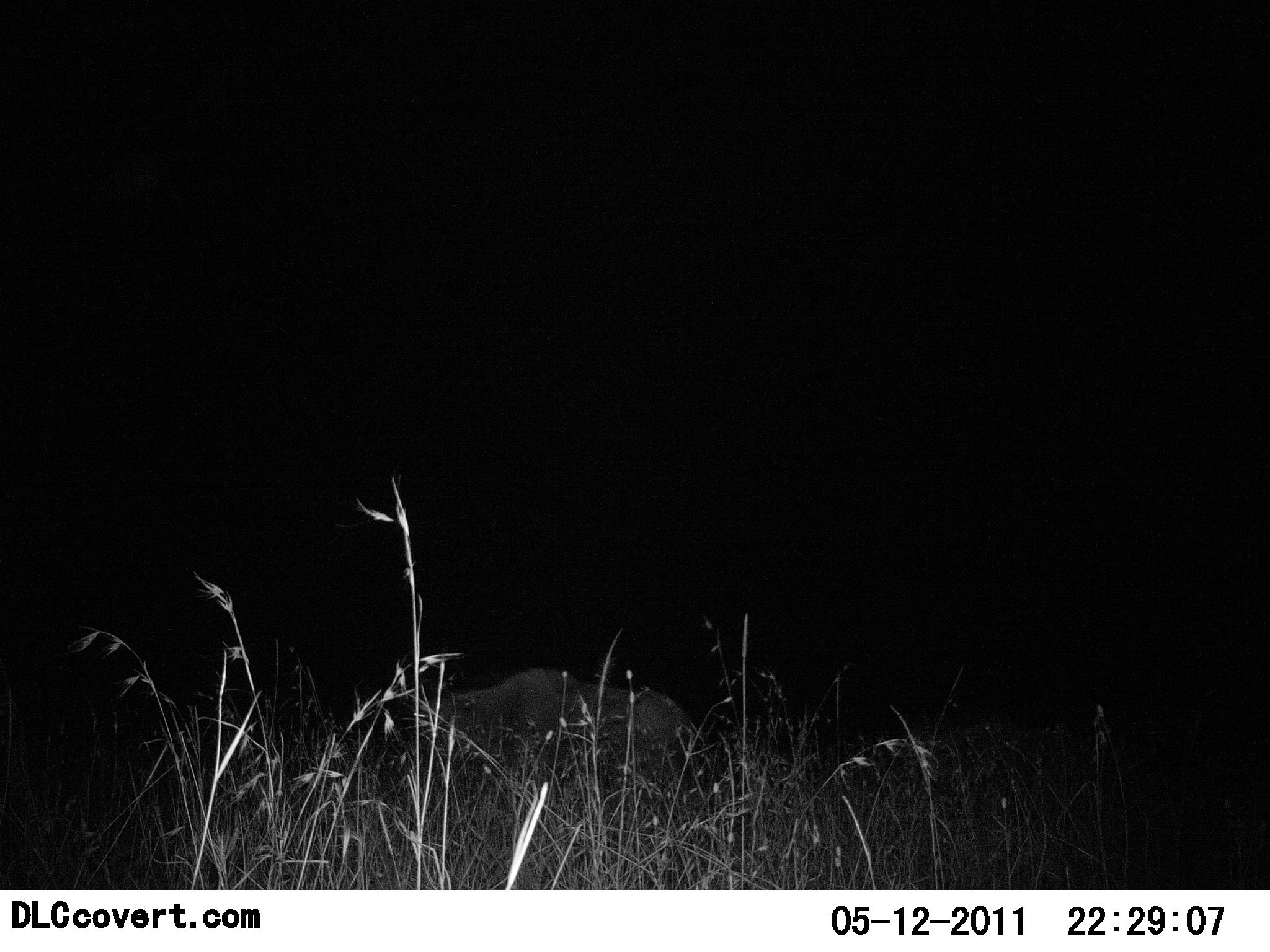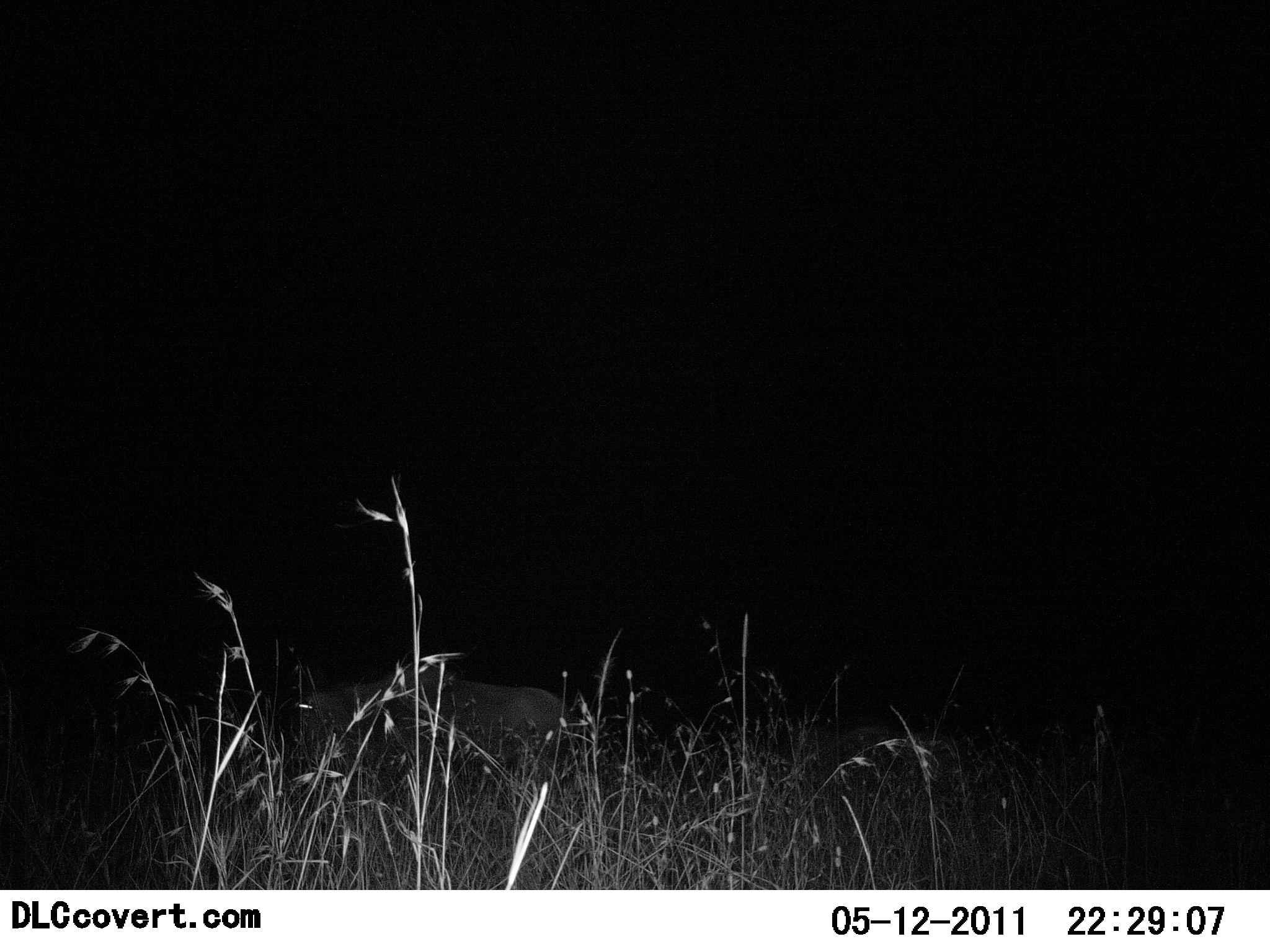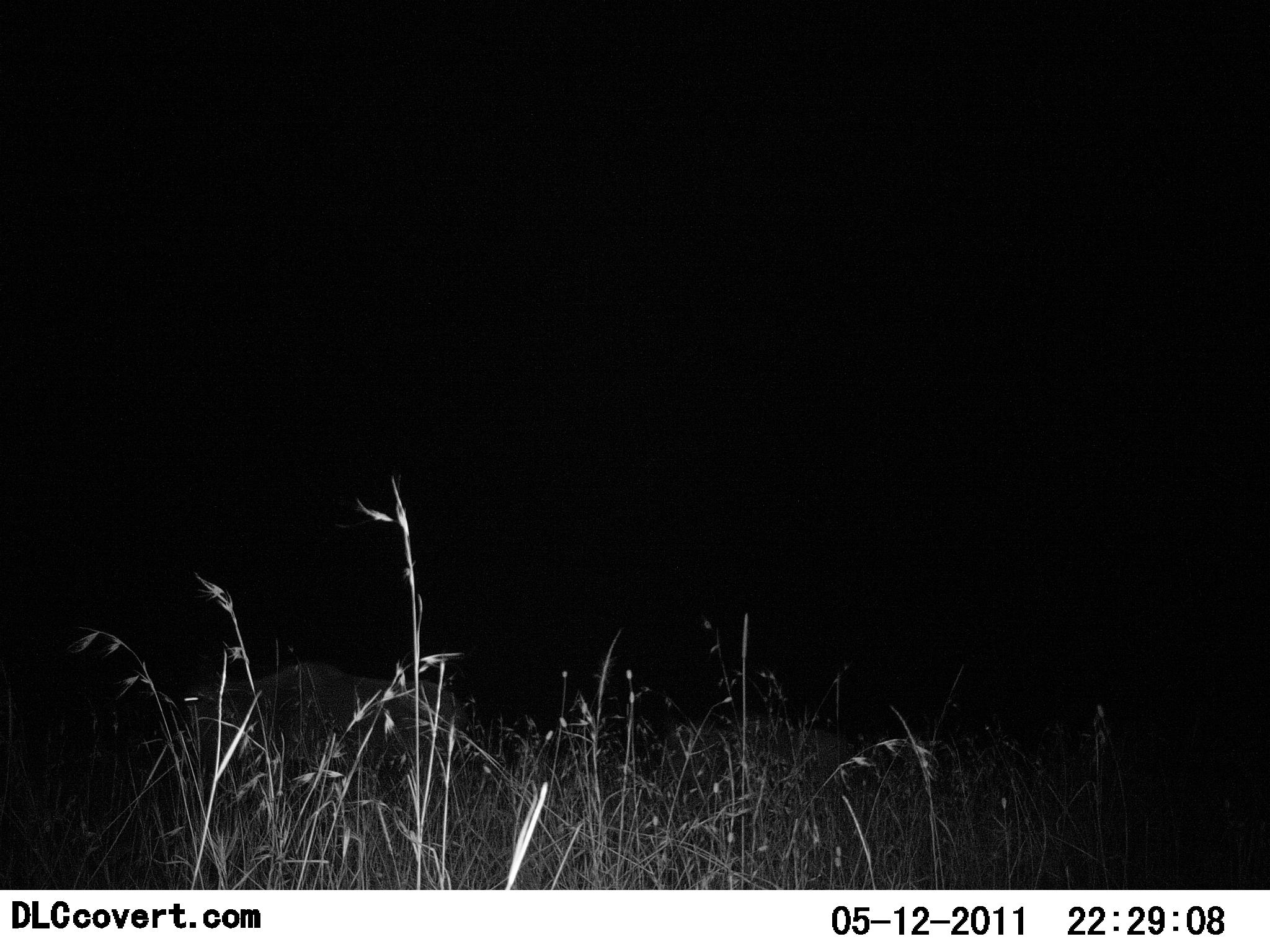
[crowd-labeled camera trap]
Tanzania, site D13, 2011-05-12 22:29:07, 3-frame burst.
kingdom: Animalia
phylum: Chordata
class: Mammalia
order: Artiodactyla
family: Bovidae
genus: Connochaetes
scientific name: Connochaetes taurinus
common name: blue wildebeest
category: wildebeest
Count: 2.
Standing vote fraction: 0%.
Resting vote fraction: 0%.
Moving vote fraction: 100%.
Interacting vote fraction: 0%.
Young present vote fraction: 0%.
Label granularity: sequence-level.